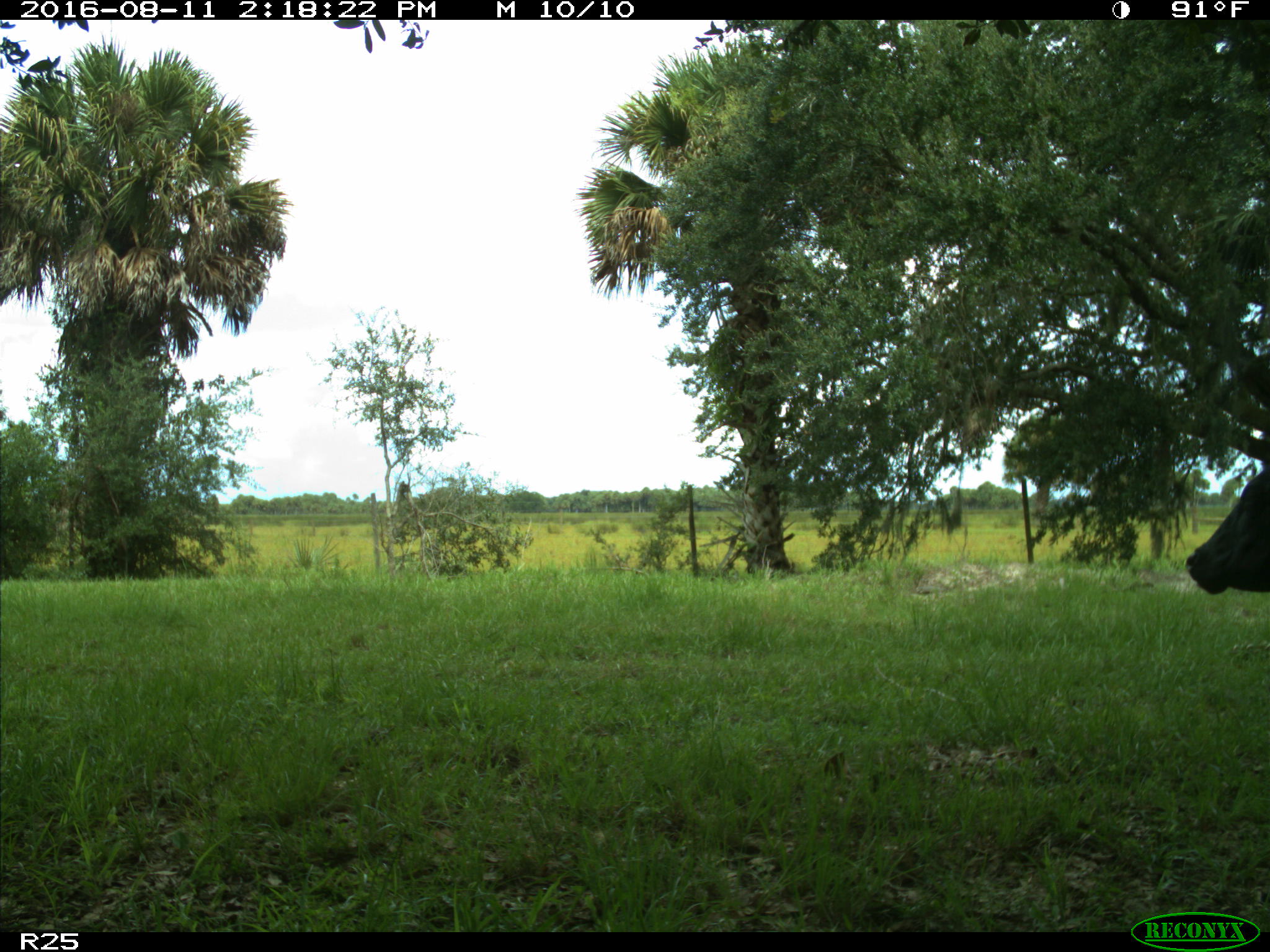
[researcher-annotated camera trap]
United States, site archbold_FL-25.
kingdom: Animalia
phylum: Chordata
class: Mammalia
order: Artiodactyla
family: Bovidae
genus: Bos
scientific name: Bos taurus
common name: domestic cow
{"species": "Bos taurus (domestic cow)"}